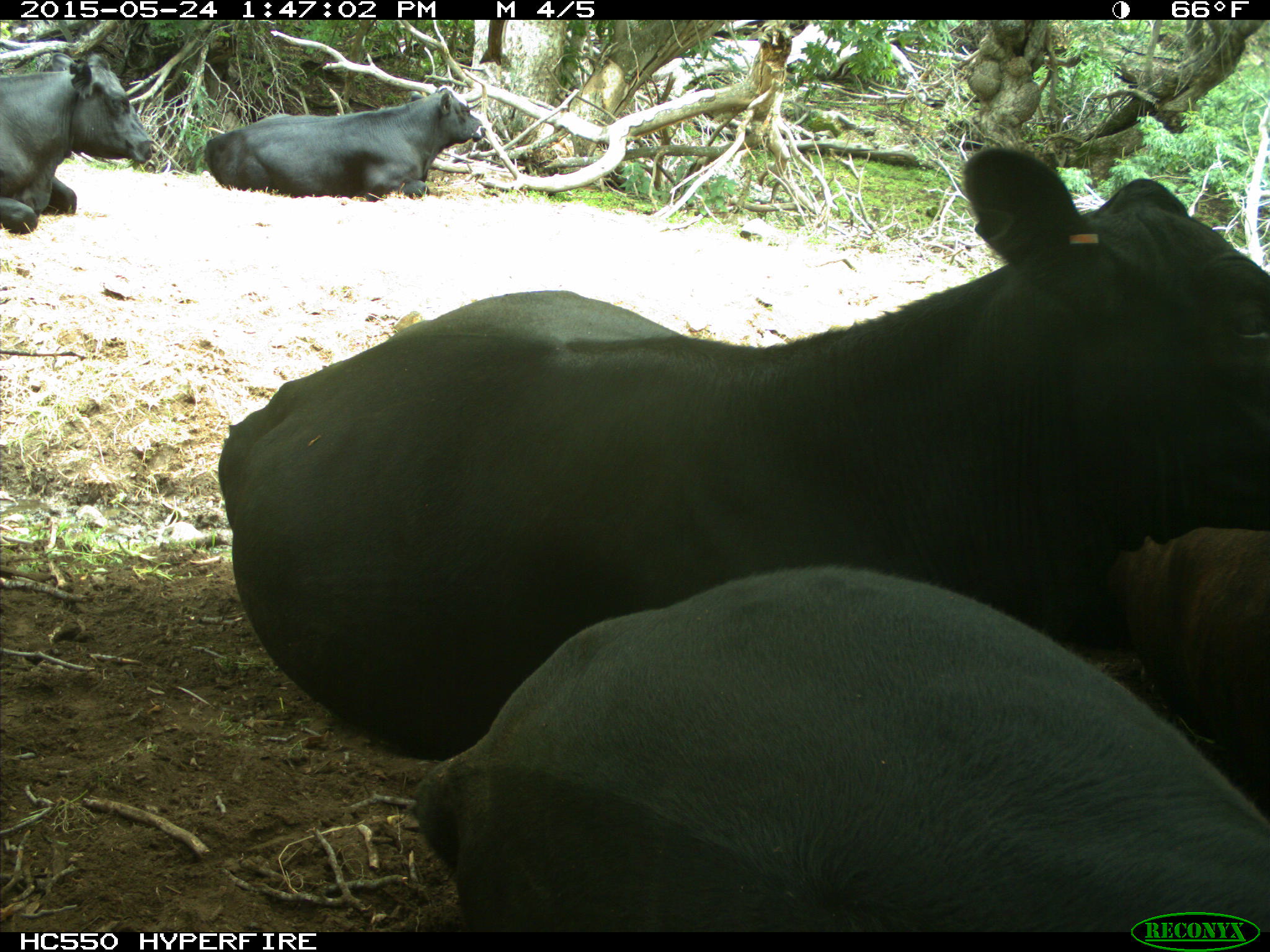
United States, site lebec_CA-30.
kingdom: Animalia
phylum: Chordata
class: Mammalia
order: Artiodactyla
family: Bovidae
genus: Bos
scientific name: Bos taurus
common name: domestic cow